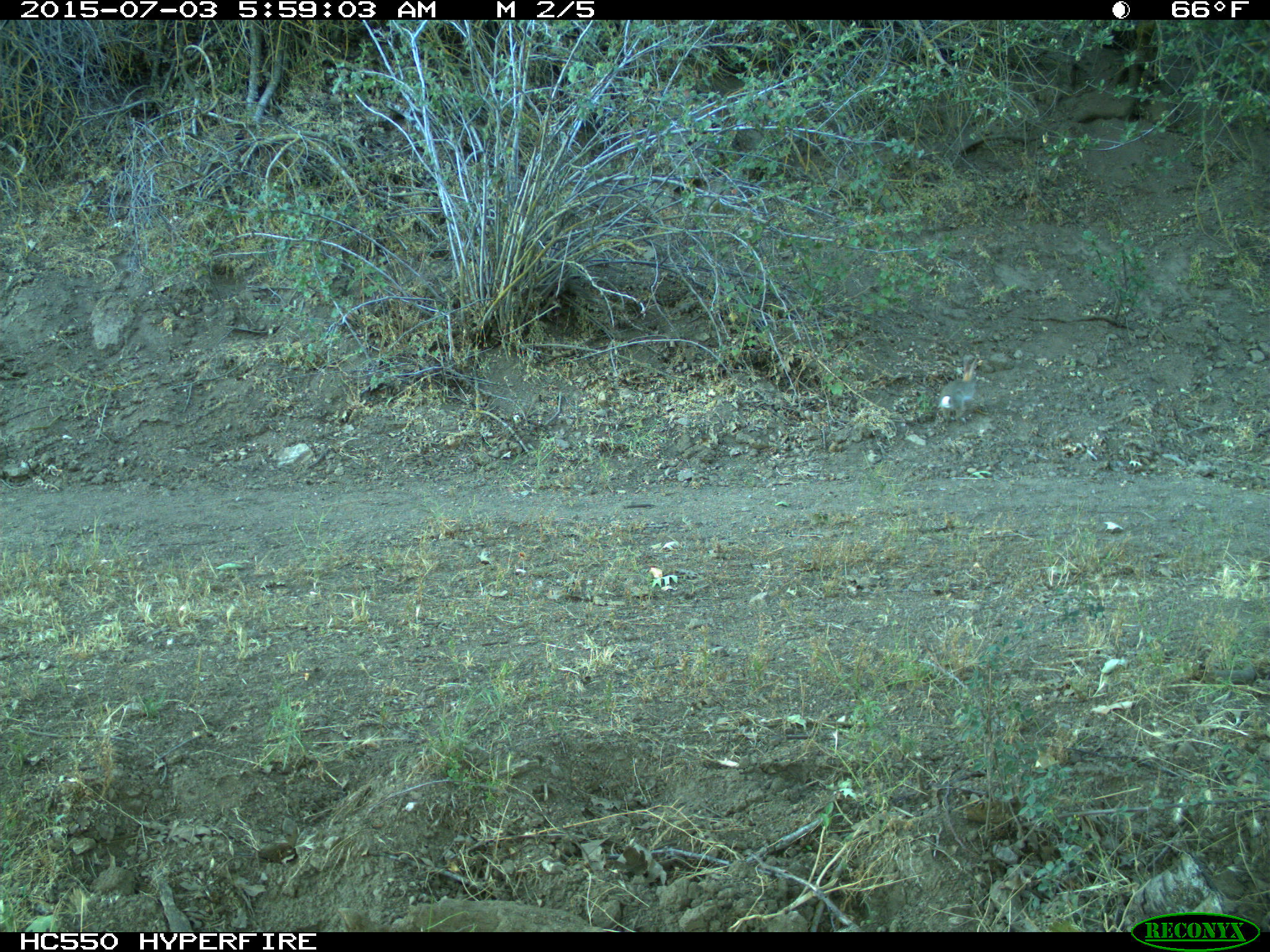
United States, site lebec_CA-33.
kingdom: Animalia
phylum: Chordata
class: Mammalia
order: Lagomorpha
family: Leporidae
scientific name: Leporidae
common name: rabbits and hares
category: unidentified rabbit